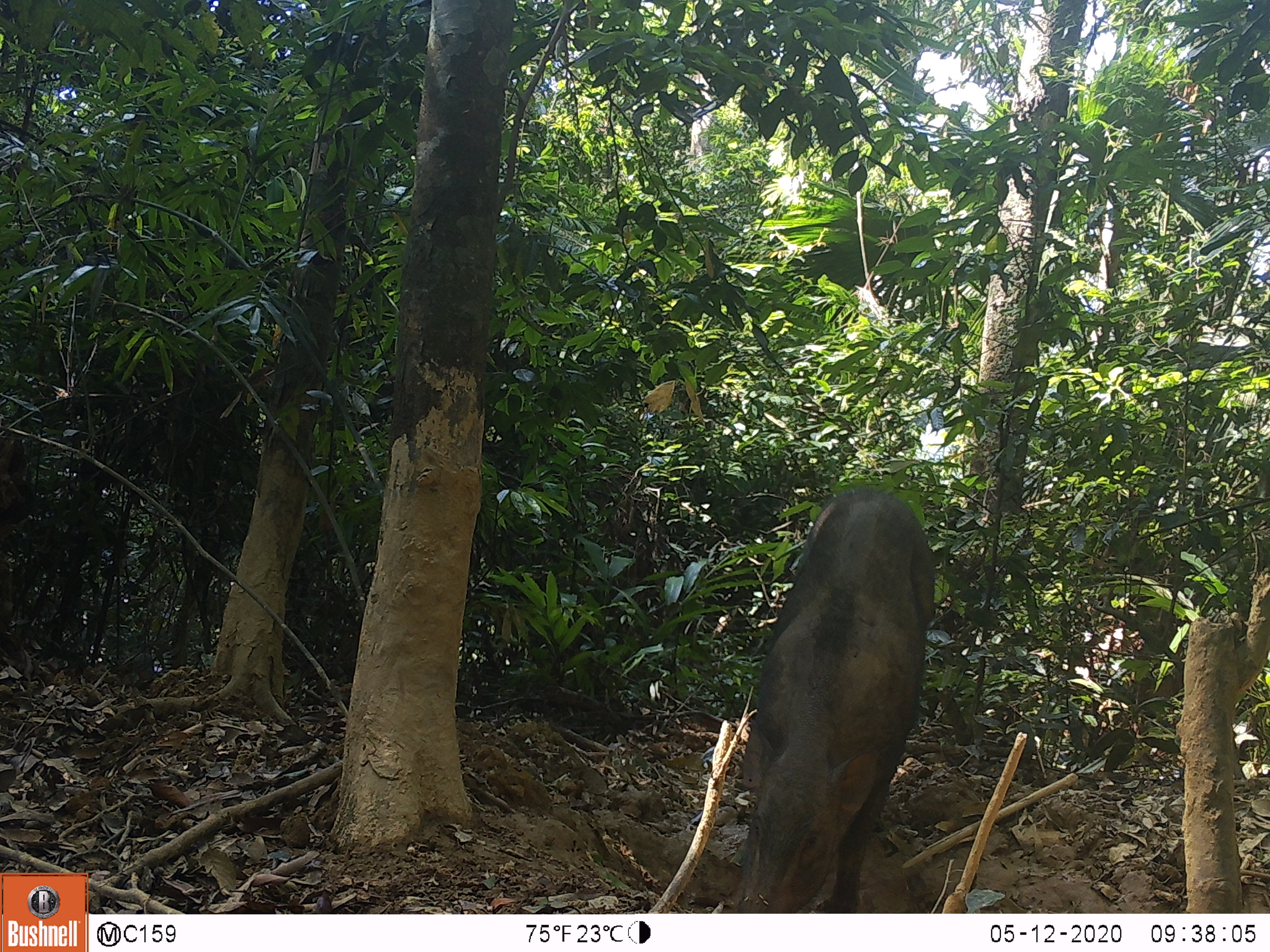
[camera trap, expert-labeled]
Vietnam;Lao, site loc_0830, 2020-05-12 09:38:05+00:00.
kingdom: Animalia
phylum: Chordata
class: Mammalia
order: Artiodactyla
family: Suidae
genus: Sus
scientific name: Sus scrofa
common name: eurasian wild pig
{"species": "eurasian wild pig (Sus scrofa)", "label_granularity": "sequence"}